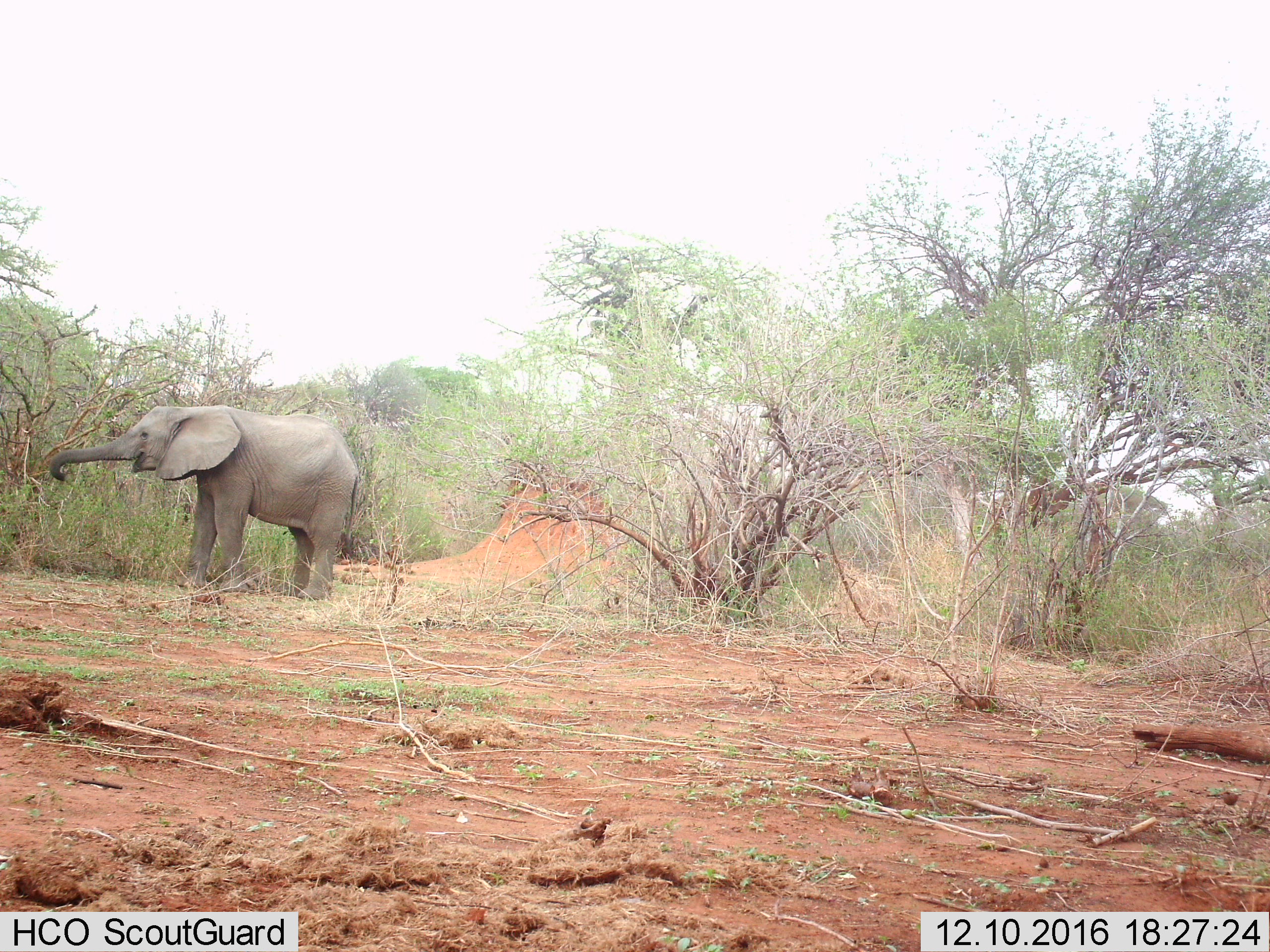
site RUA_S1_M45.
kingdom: Animalia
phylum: Chordata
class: Mammalia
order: Proboscidea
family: Elephantidae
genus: Loxodonta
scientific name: Loxodonta africana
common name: african bush elephant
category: elephant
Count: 1.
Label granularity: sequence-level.